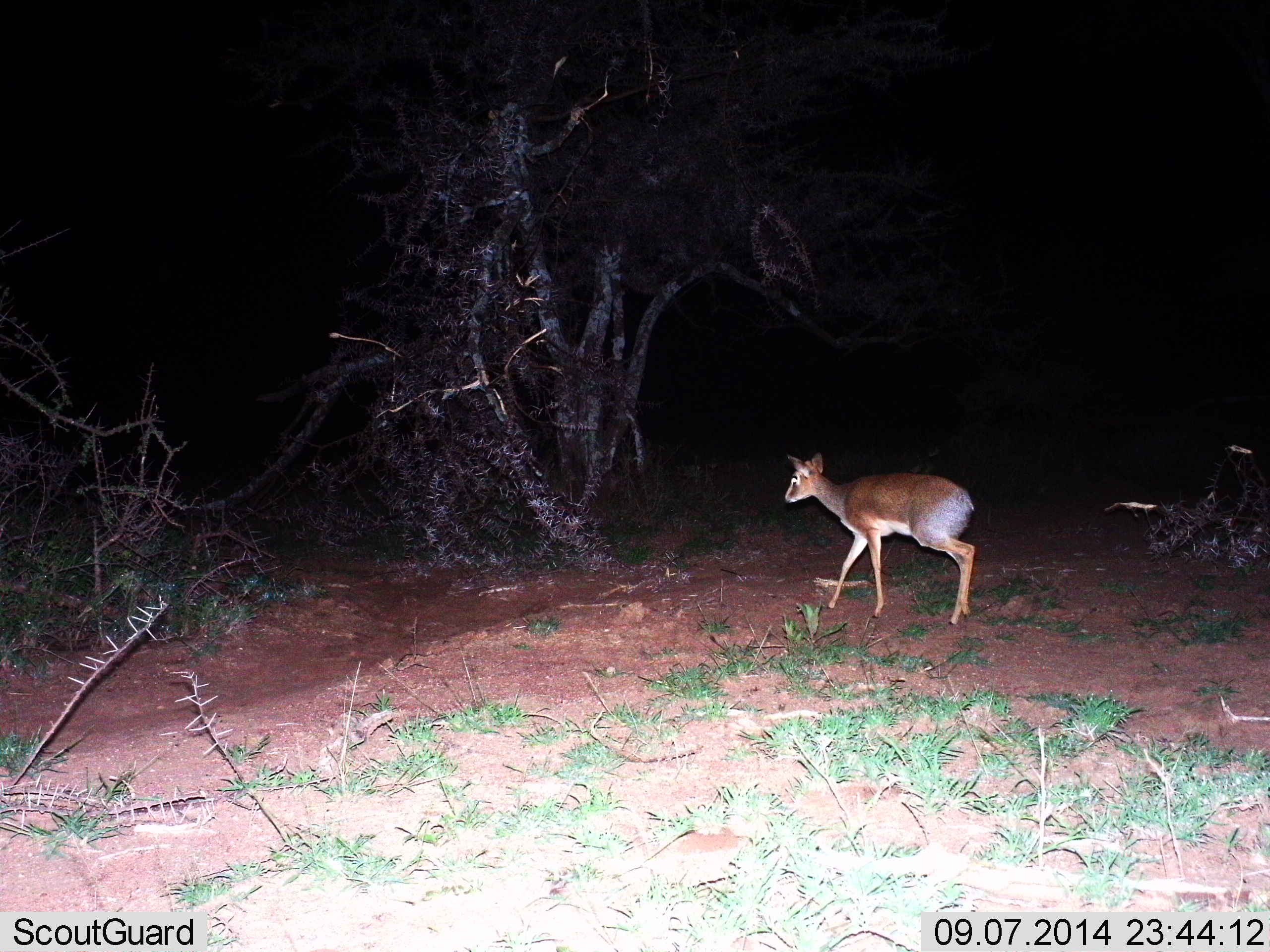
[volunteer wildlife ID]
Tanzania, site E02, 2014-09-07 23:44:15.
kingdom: Animalia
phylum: Chordata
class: Mammalia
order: Artiodactyla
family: Bovidae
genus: Cephalophus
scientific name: Cephalophus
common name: duiker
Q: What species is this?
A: Duiker (Cephalophus).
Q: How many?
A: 1.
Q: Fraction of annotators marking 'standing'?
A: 22%.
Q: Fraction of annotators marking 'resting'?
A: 0%.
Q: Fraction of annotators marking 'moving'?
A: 78%.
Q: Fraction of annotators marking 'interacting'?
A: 0%.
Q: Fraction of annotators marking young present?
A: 0%.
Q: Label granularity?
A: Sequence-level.